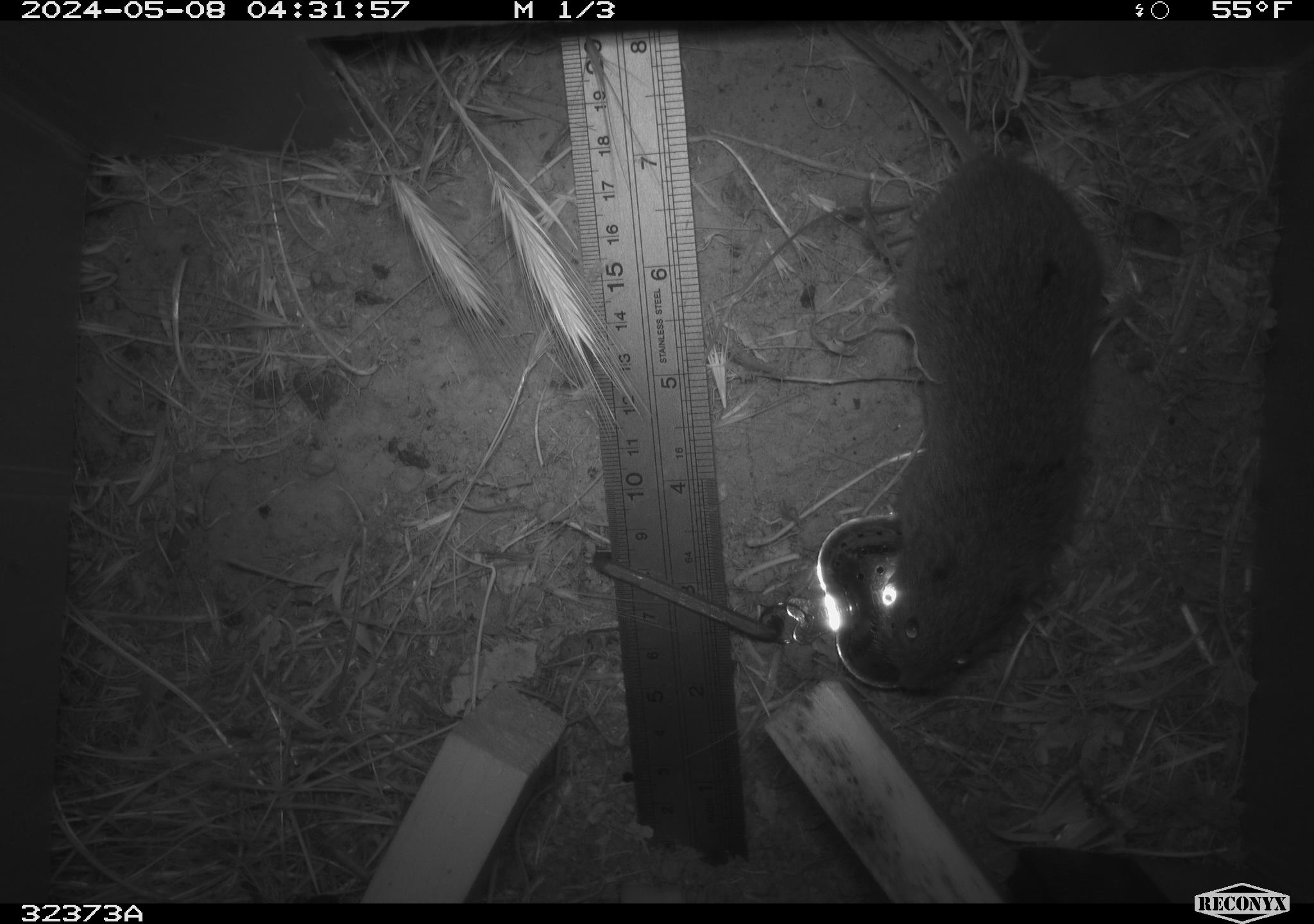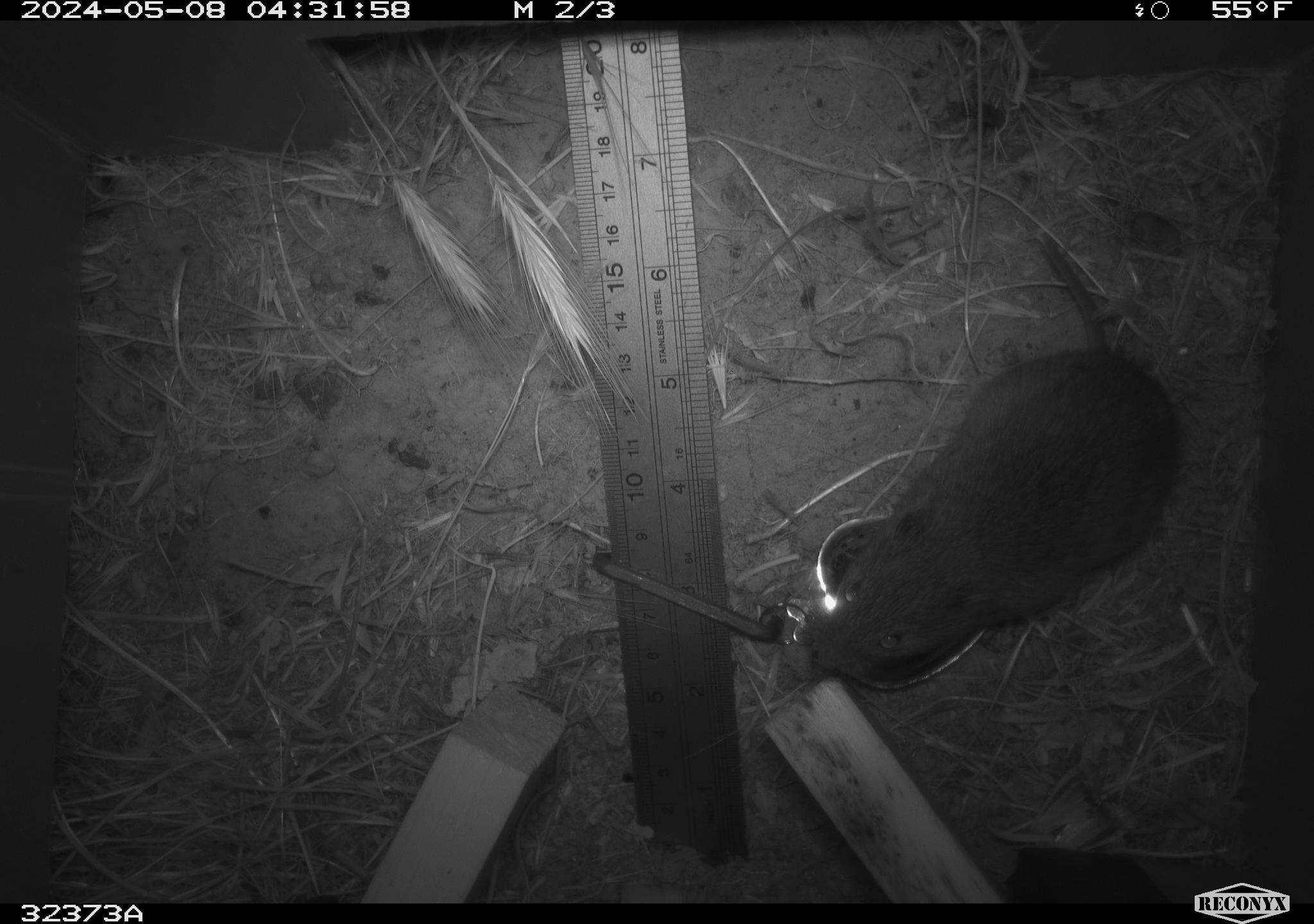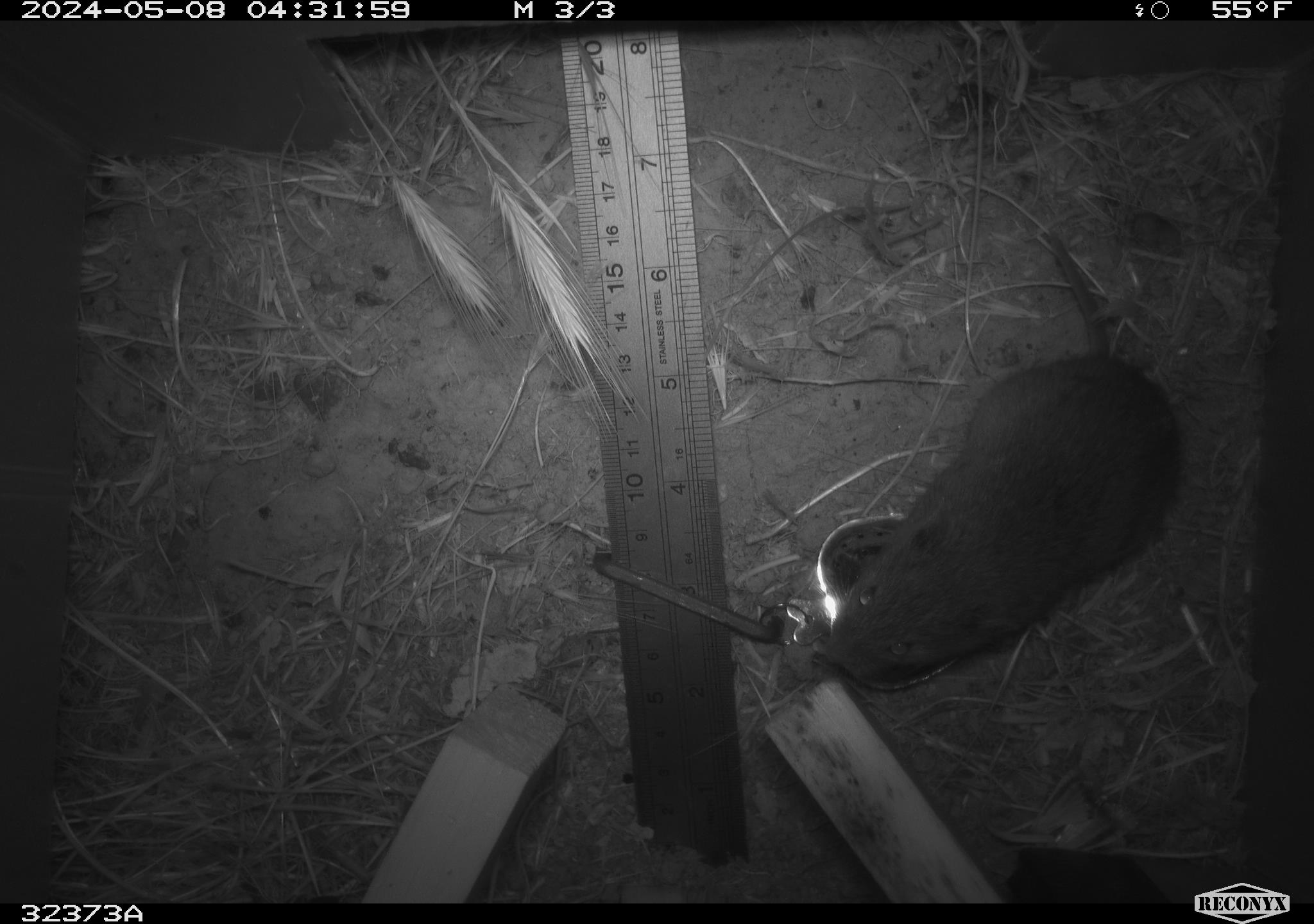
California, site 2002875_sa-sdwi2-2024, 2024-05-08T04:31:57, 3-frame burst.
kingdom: Animalia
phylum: Chordata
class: Mammalia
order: Rodentia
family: Cricetidae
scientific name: Arvicolinae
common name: voles, lemmings, and muskrats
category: arvicolinae subfamily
Arvicolinae subfamily (voles, lemmings, and muskrats) (Arvicolinae).